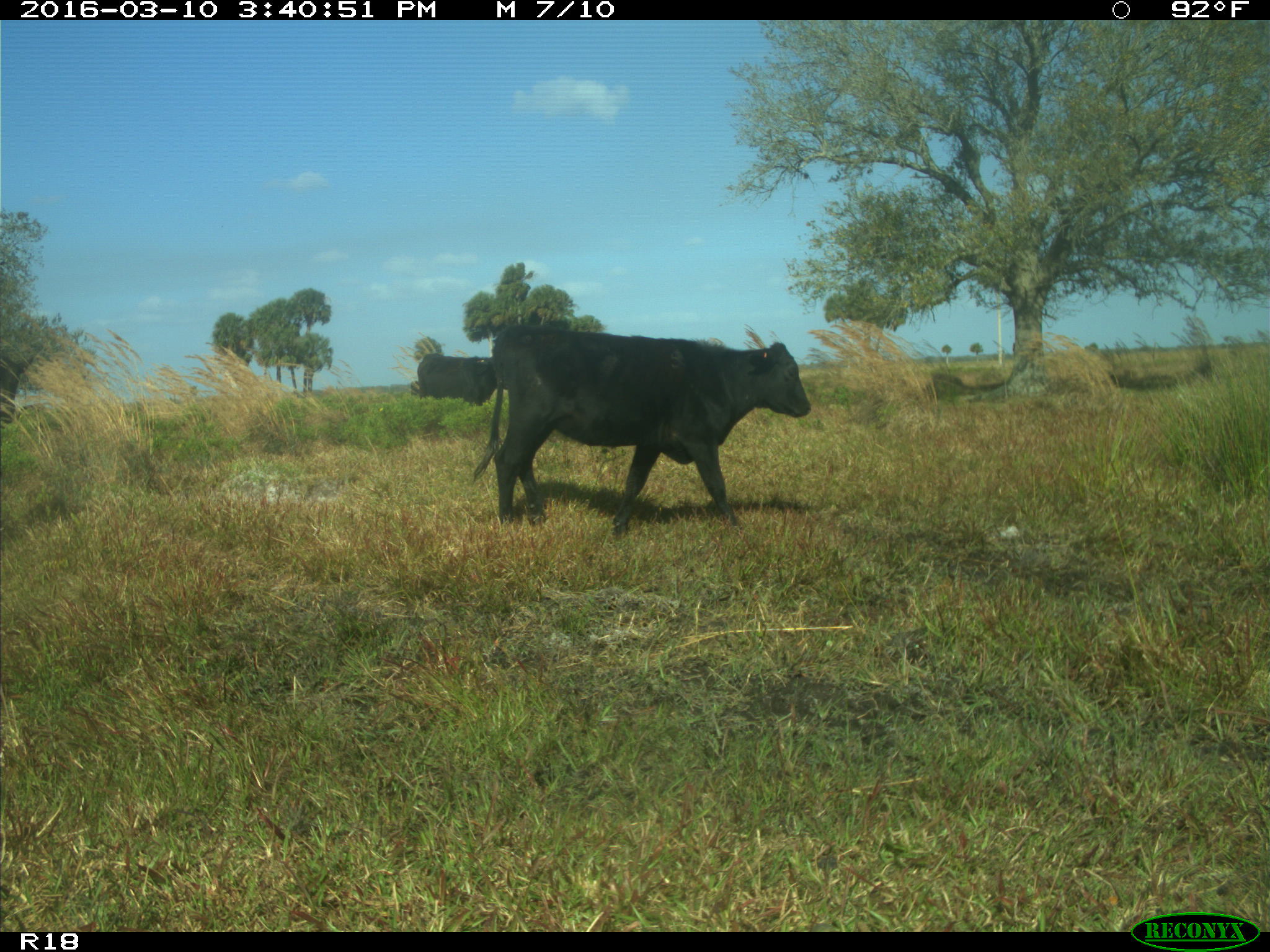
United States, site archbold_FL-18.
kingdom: Animalia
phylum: Chordata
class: Mammalia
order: Artiodactyla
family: Bovidae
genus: Bos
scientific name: Bos taurus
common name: domestic cow